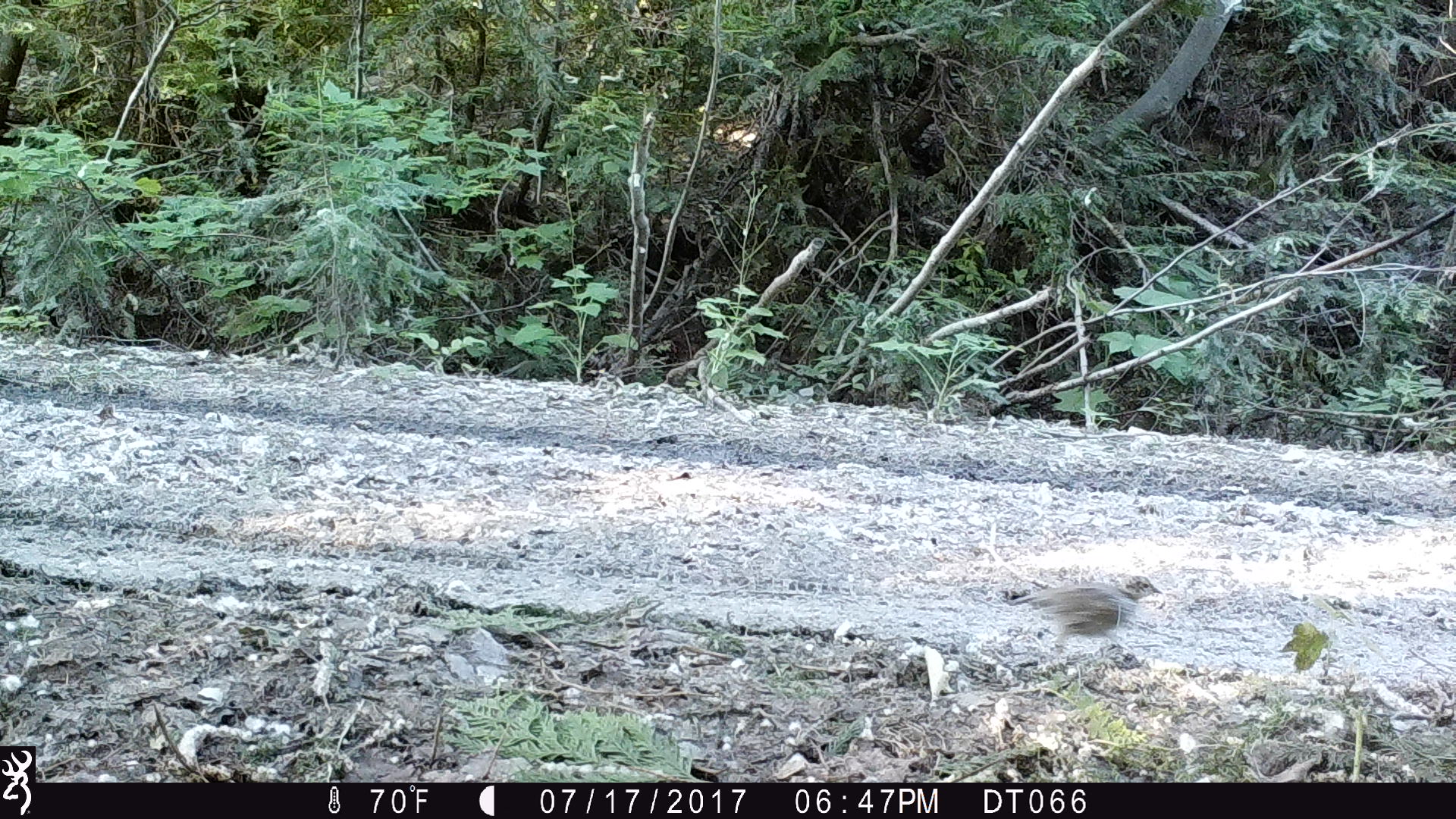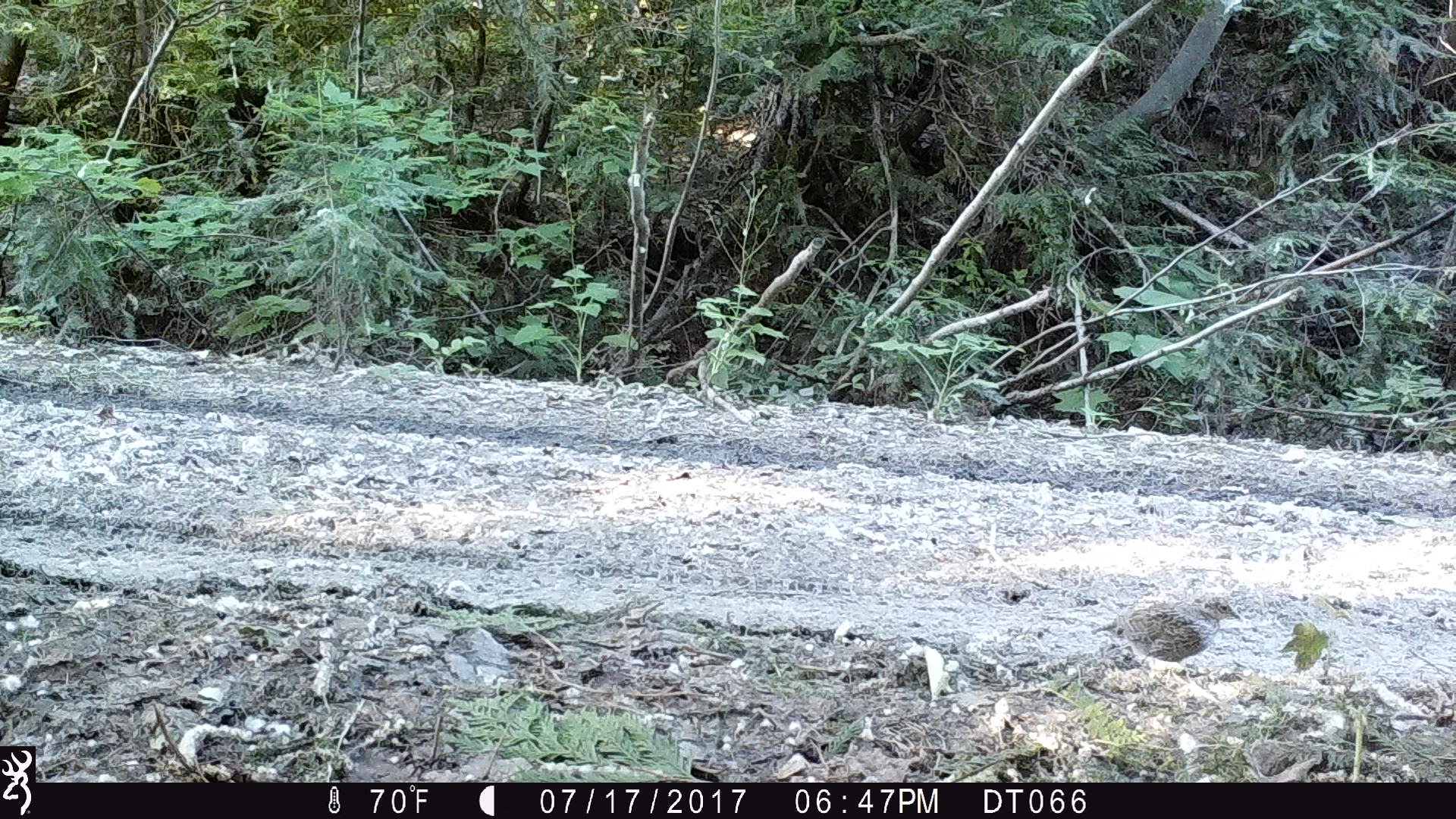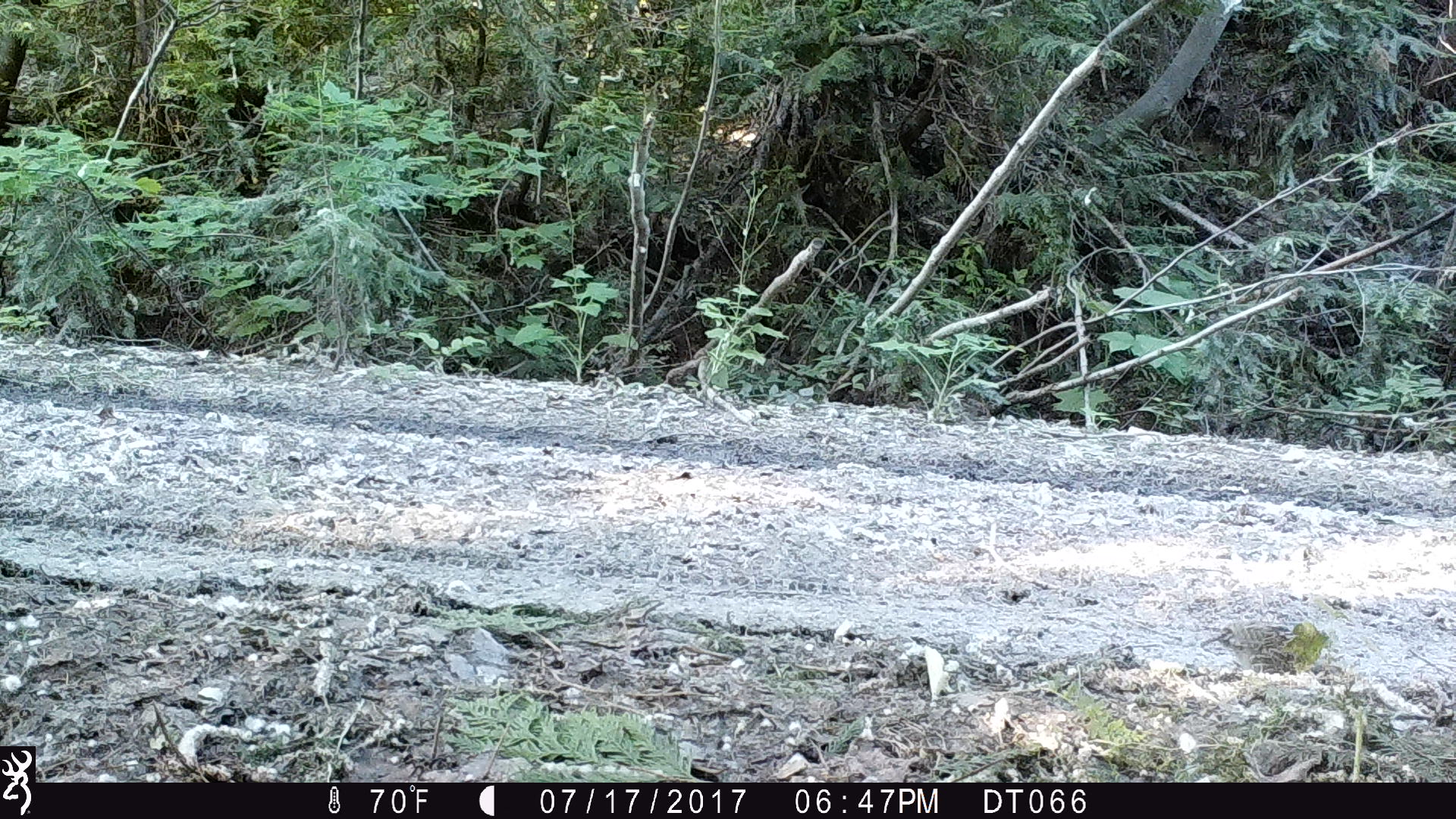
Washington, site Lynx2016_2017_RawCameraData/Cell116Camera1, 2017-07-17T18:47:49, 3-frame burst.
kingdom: Animalia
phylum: Chordata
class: Aves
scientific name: Aves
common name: birds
Aves (birds). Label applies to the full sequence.